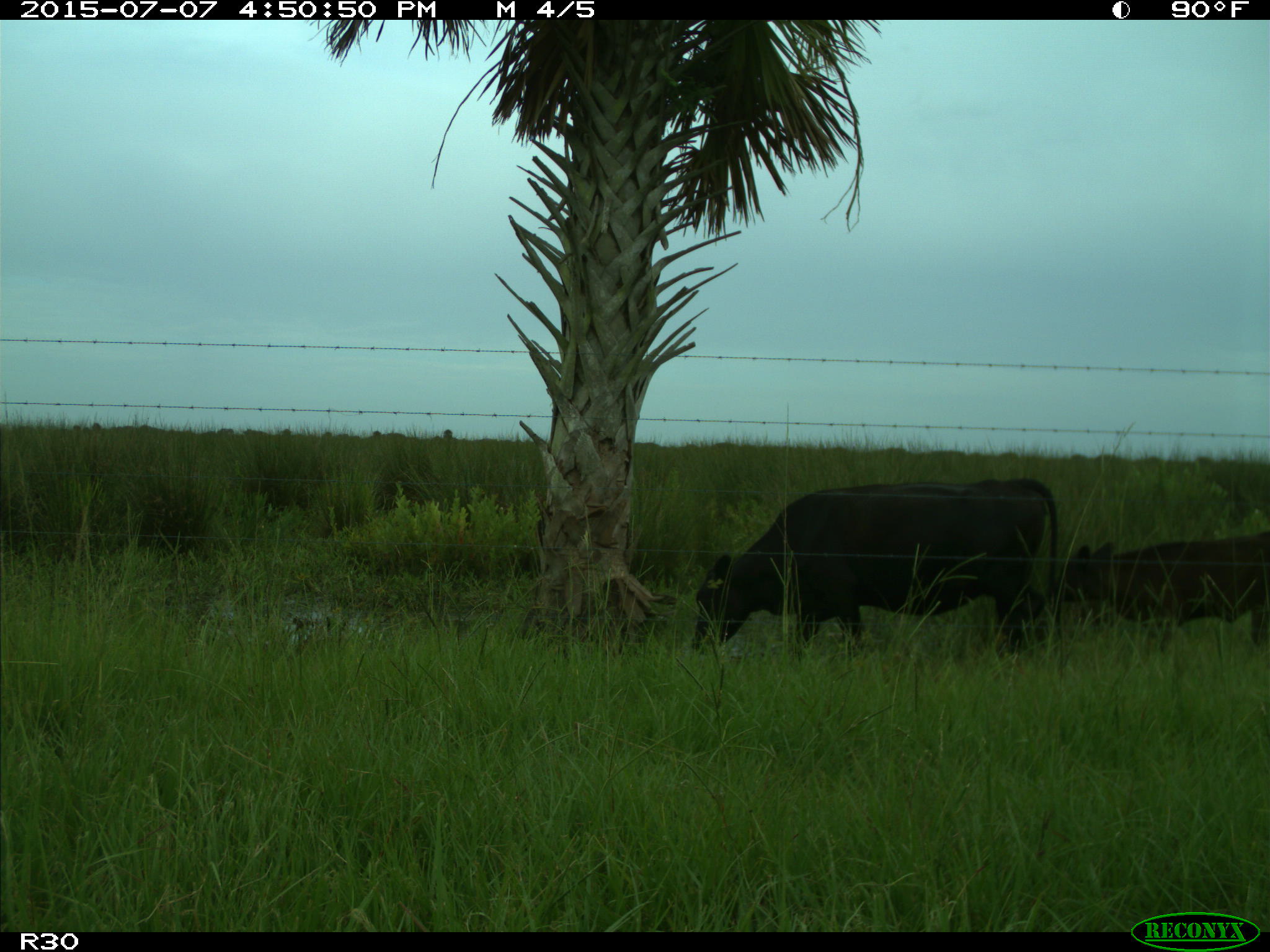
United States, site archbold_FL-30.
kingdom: Animalia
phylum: Chordata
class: Mammalia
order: Artiodactyla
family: Bovidae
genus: Bos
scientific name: Bos taurus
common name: domestic cow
Bos taurus (domestic cow).